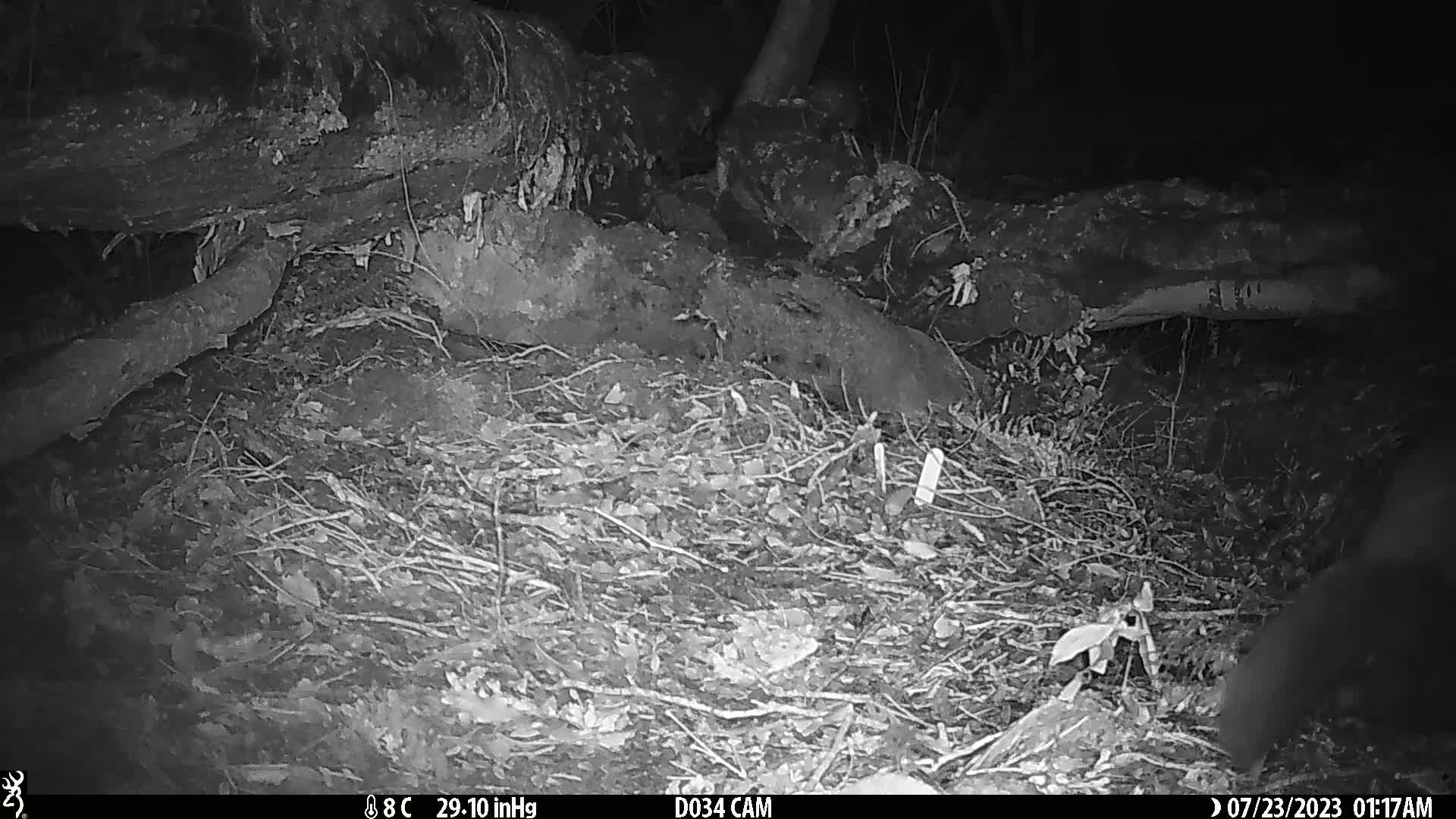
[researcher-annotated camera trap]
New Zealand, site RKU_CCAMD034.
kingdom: Animalia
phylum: Chordata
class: Mammalia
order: Diprotodontia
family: Phalangeridae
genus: Trichosurus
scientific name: Trichosurus vulpecula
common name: common brushtail possum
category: possum